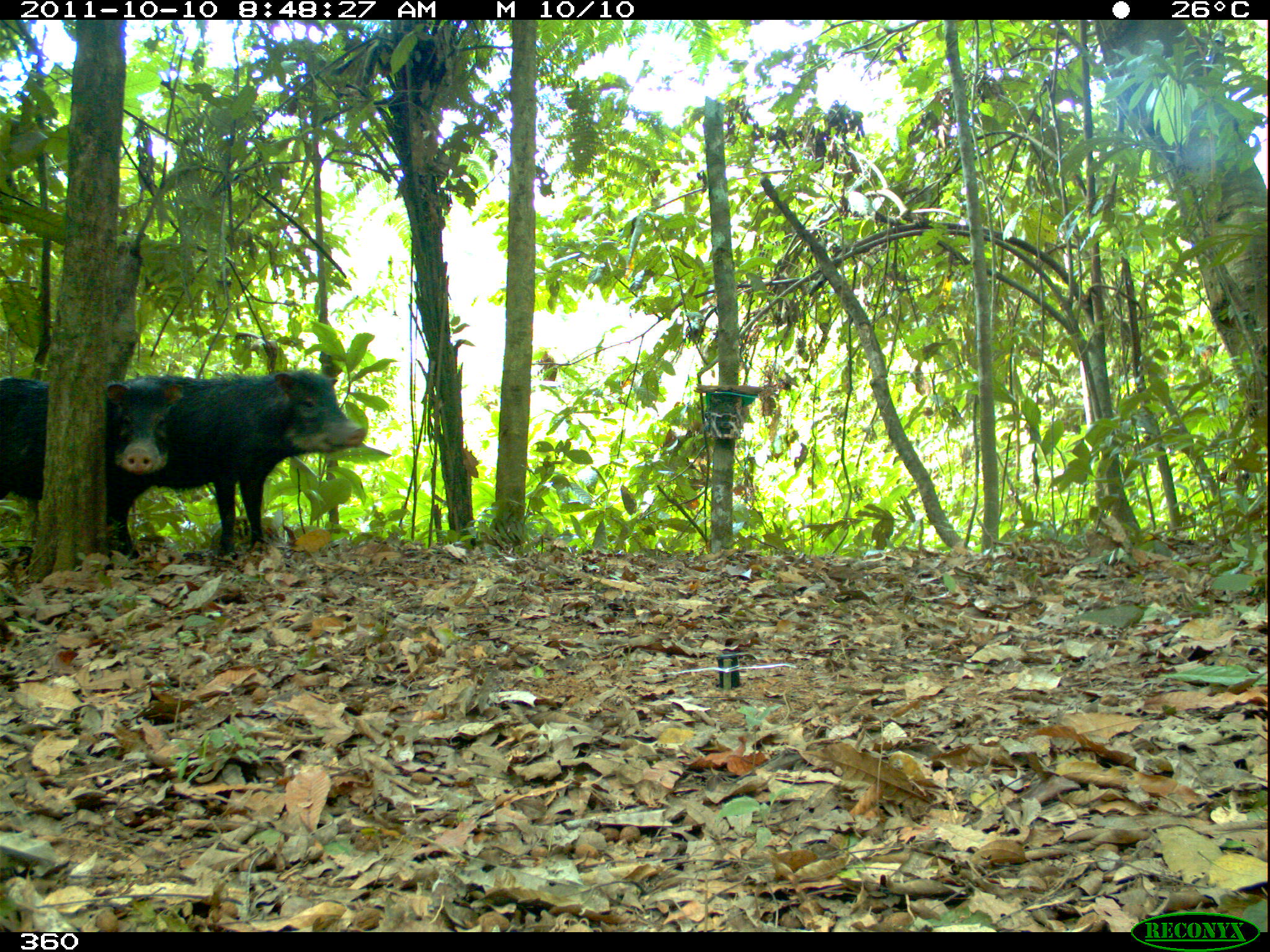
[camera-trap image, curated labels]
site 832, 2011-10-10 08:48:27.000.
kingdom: Animalia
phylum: Chordata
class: Mammalia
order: Artiodactyla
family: Tayassuidae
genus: Tayassu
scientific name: Tayassu pecari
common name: white-lipped peccary